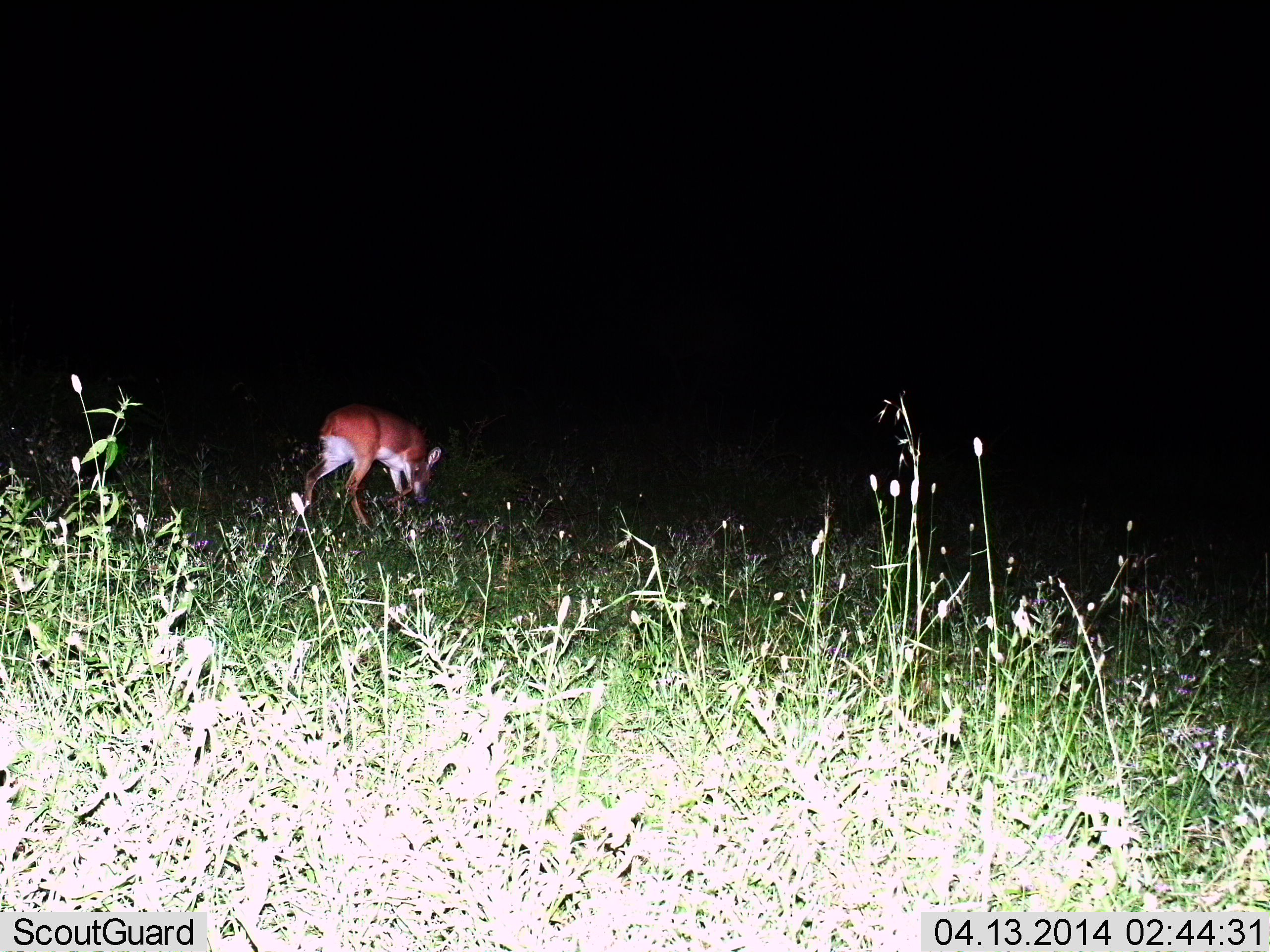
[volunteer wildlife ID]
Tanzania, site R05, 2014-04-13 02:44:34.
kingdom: Animalia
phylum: Chordata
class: Mammalia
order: Artiodactyla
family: Bovidae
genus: Cephalophus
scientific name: Cephalophus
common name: duiker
Duiker (Cephalophus), count 1. Behavior (volunteer vote fractions): standing 40%, resting 0%, moving 30%, interacting 0%. Young present (vote fraction): 0%. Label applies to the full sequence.